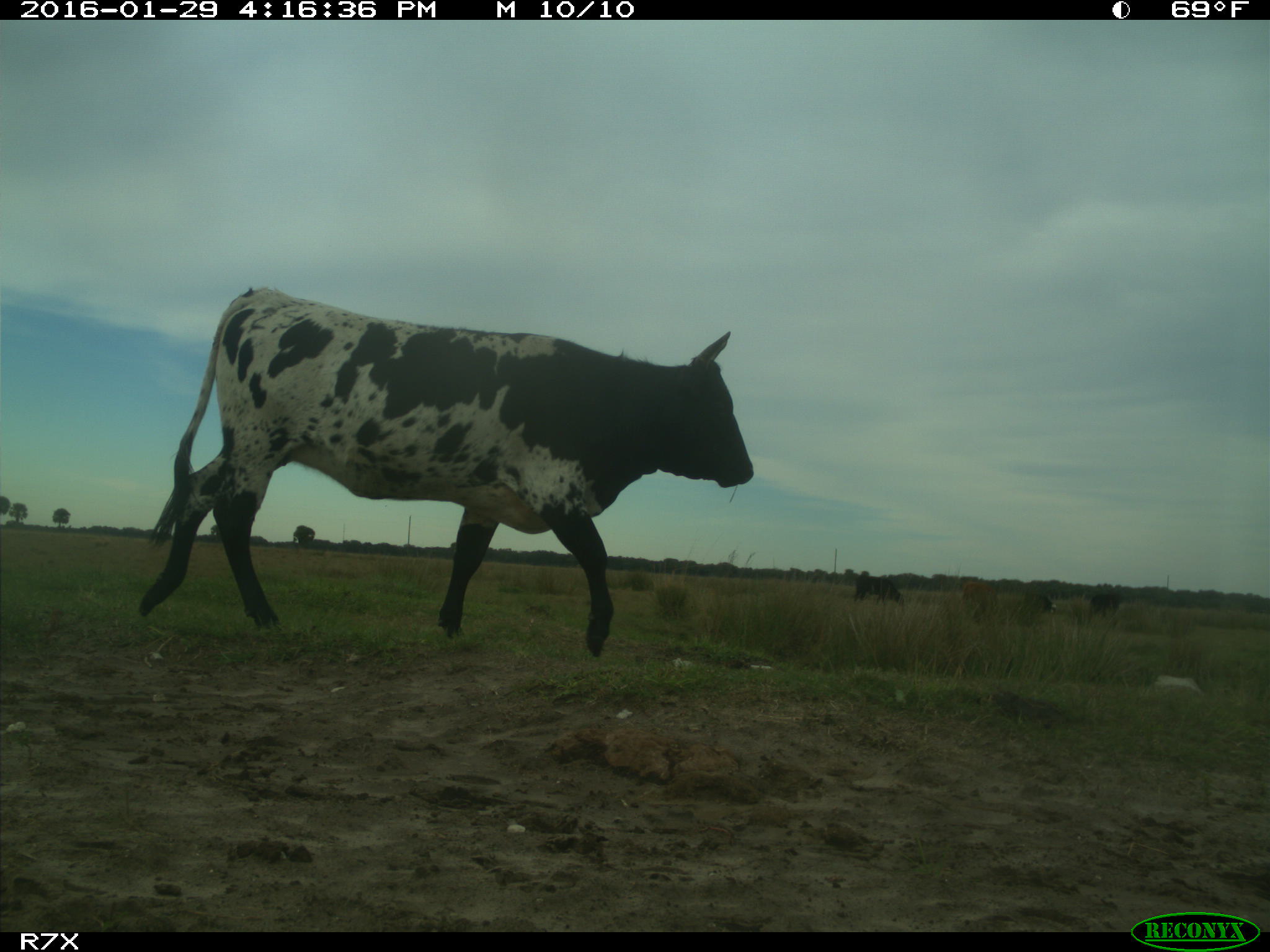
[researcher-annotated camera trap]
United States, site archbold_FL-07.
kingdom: Animalia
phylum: Chordata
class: Mammalia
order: Artiodactyla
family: Bovidae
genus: Bos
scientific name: Bos taurus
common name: domestic cow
Bos taurus (domestic cow).